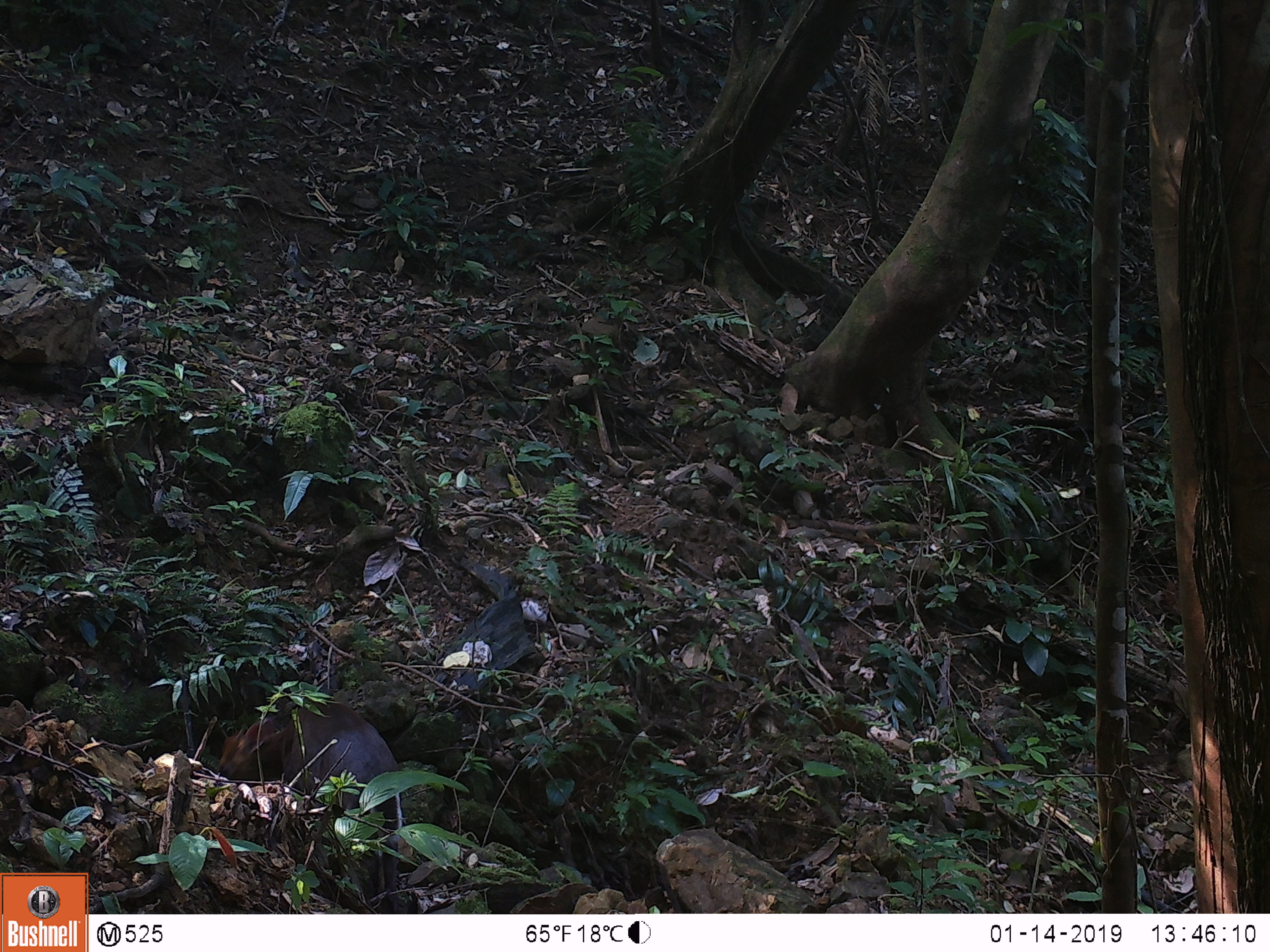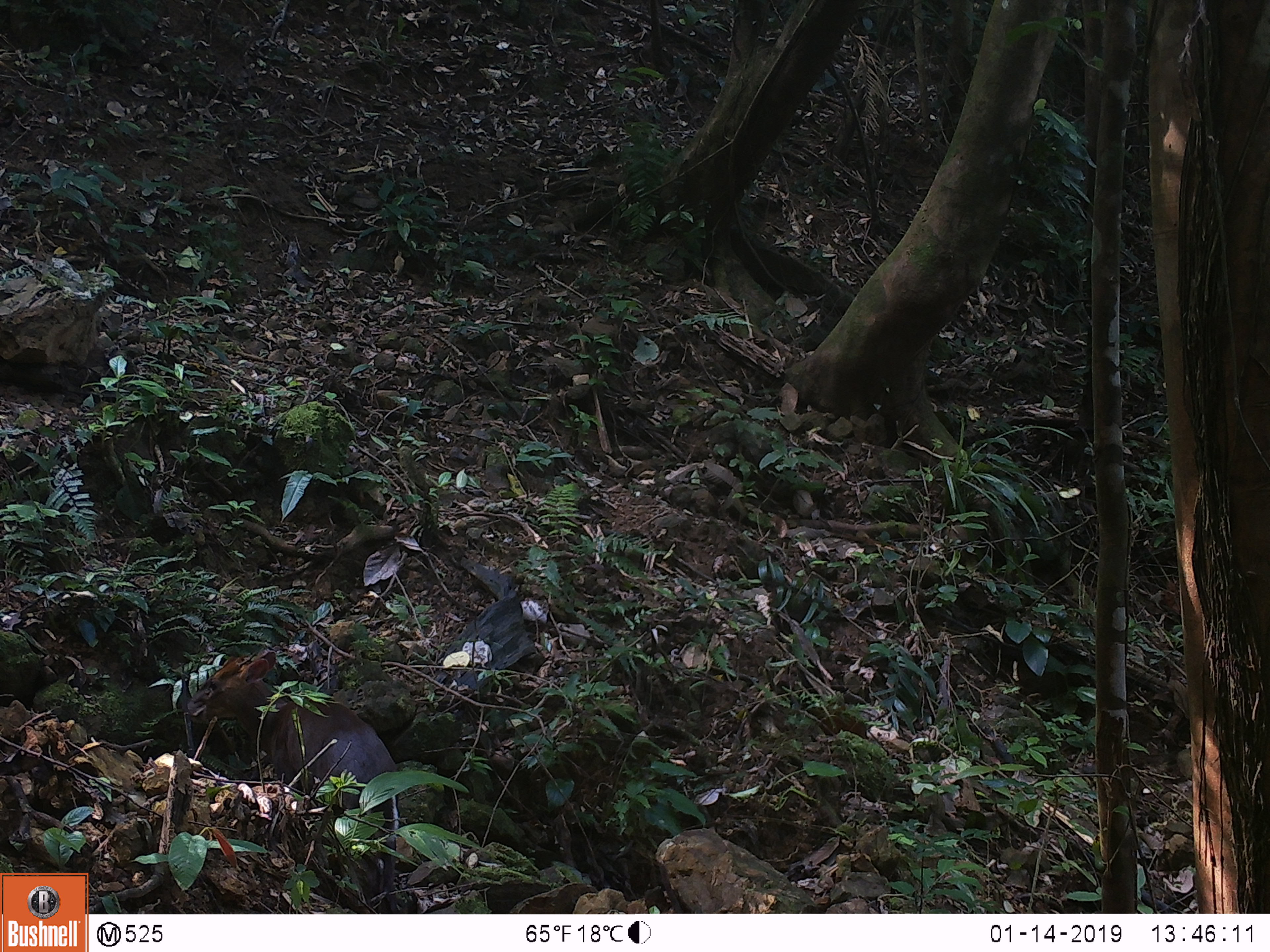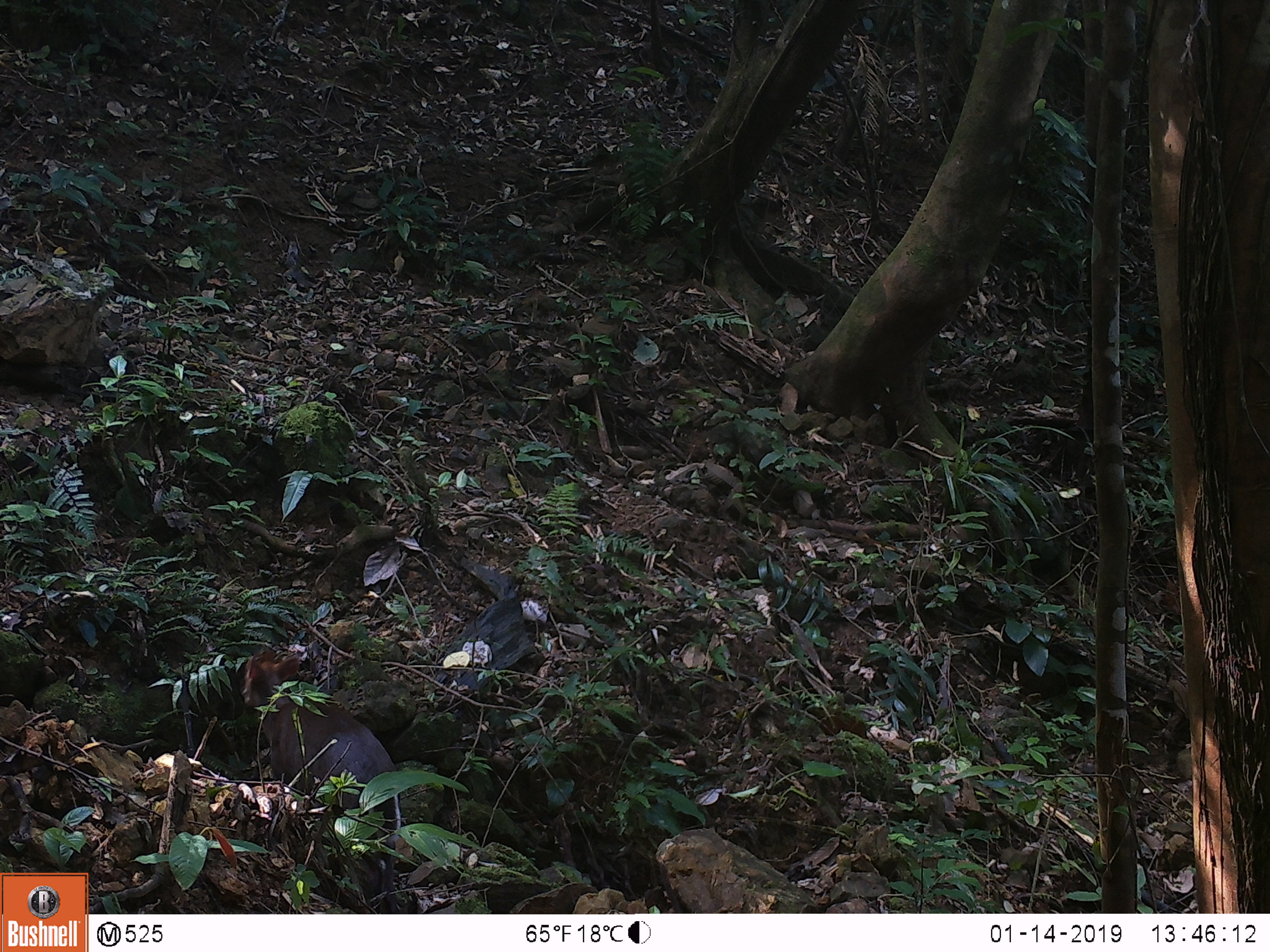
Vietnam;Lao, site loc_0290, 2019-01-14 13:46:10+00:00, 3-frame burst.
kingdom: Animalia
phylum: Chordata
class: Mammalia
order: Artiodactyla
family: Cervidae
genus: Muntiacus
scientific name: Muntiacus rooseveltorum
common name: roosevelt's muntjac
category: roosevelts muntjac group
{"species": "roosevelts muntjac group (roosevelt's muntjac) (Muntiacus rooseveltorum)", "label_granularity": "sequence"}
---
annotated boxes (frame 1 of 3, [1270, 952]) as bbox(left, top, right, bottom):
roosevelts muntjac group: bbox(217, 698, 402, 914)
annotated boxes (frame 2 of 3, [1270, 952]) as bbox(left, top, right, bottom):
roosevelts muntjac group: bbox(184, 650, 402, 914)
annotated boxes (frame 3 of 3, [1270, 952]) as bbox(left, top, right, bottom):
roosevelts muntjac group: bbox(240, 647, 404, 914)